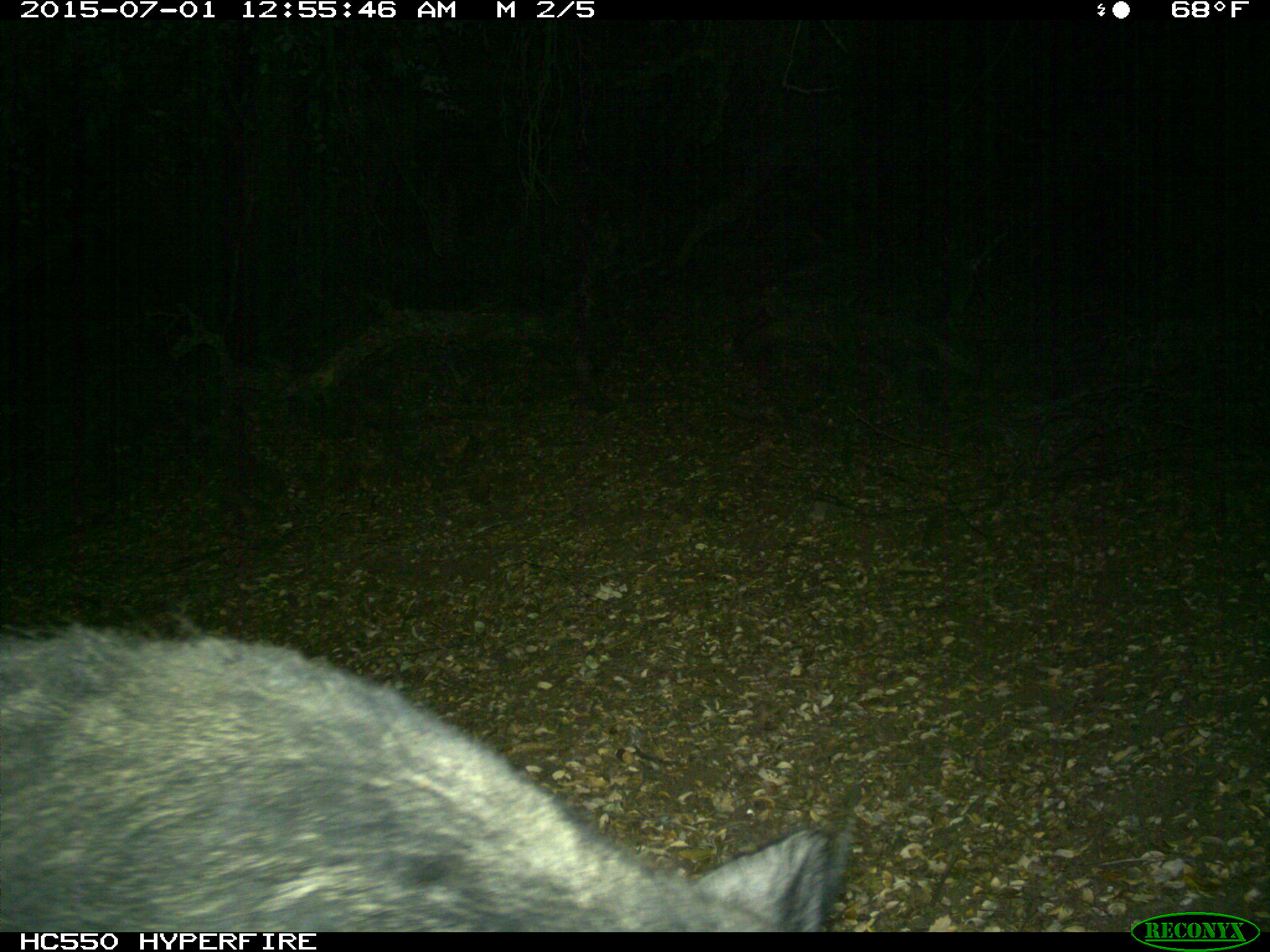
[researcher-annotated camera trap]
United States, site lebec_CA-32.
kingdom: Animalia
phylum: Chordata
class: Mammalia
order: Artiodactyla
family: Suidae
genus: Sus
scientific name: Sus scrofa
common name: wild boar